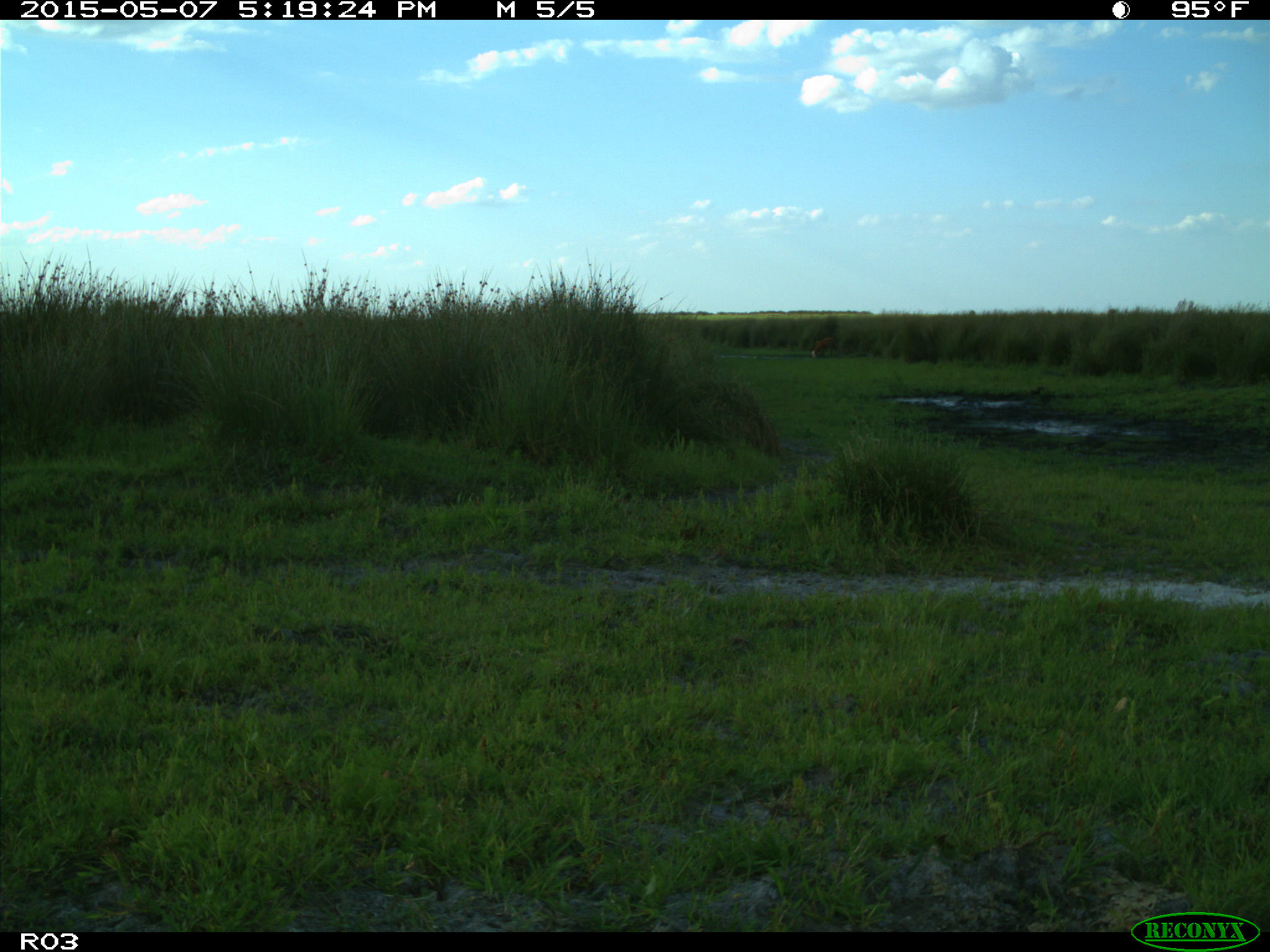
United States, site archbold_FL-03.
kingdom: Animalia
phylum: Chordata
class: Mammalia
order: Artiodactyla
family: Bovidae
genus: Bos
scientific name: Bos taurus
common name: domestic cow